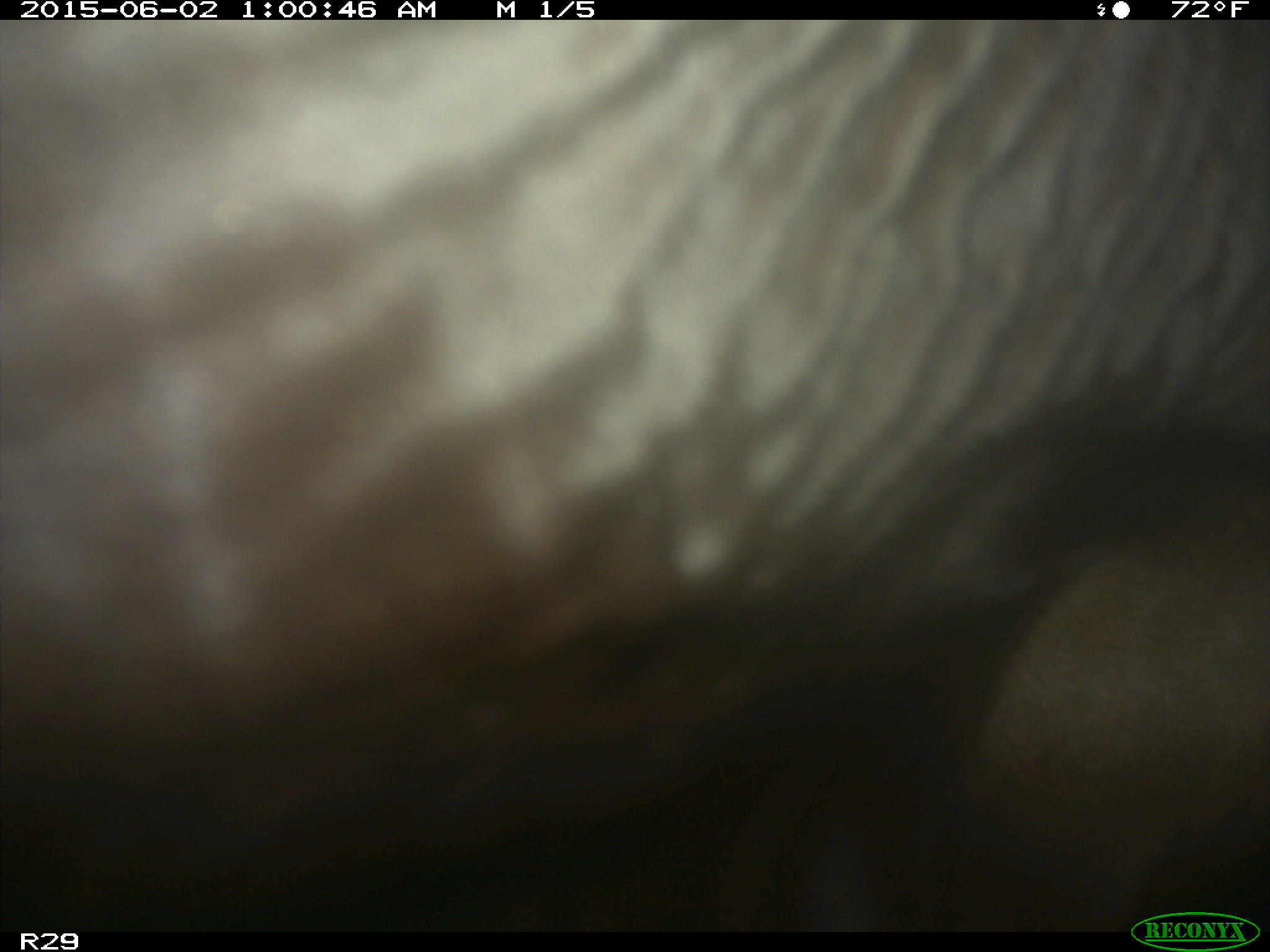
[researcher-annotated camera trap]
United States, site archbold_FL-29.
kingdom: Animalia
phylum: Chordata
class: Mammalia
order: Artiodactyla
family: Bovidae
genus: Bos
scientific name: Bos taurus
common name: domestic cow